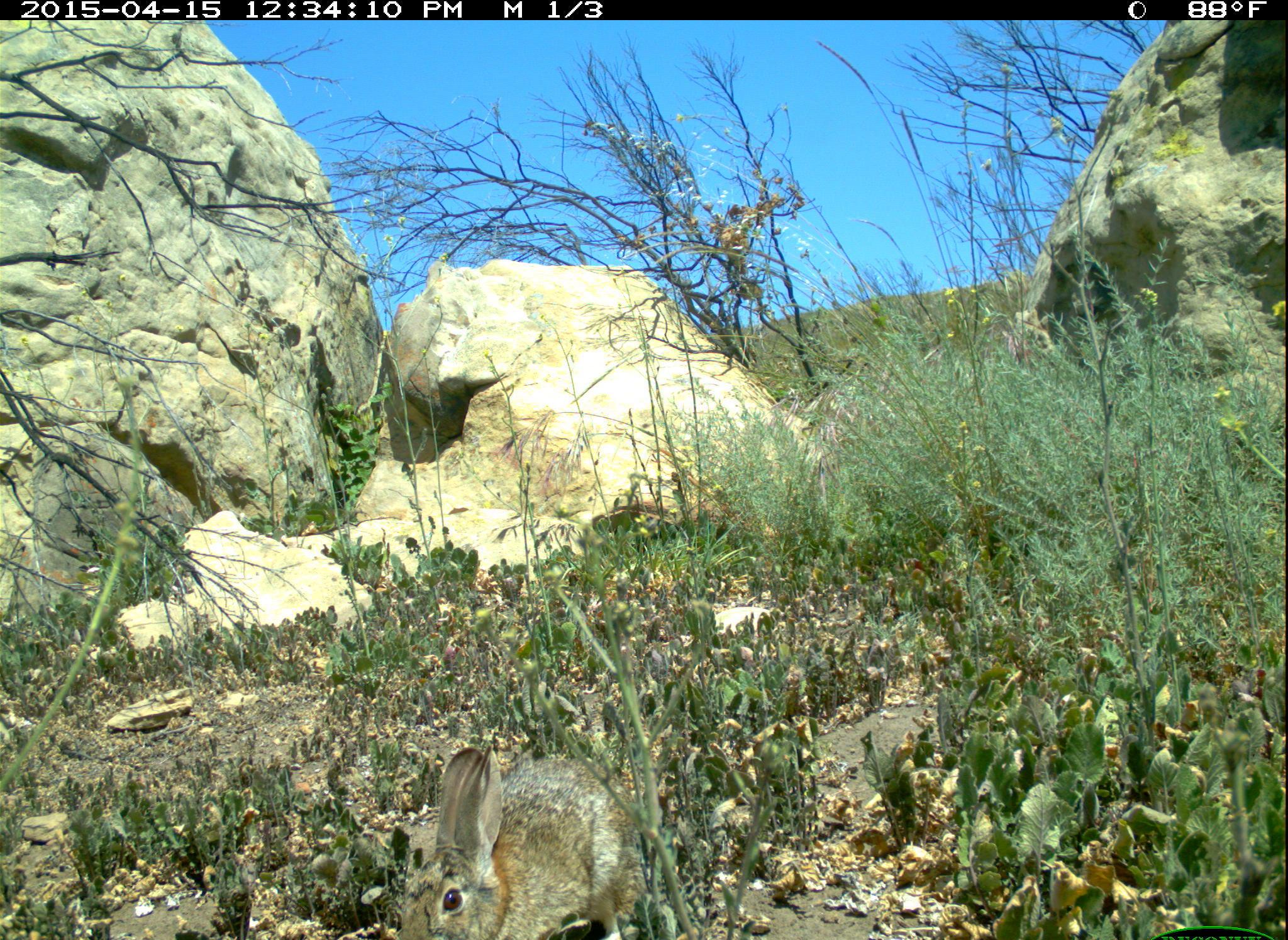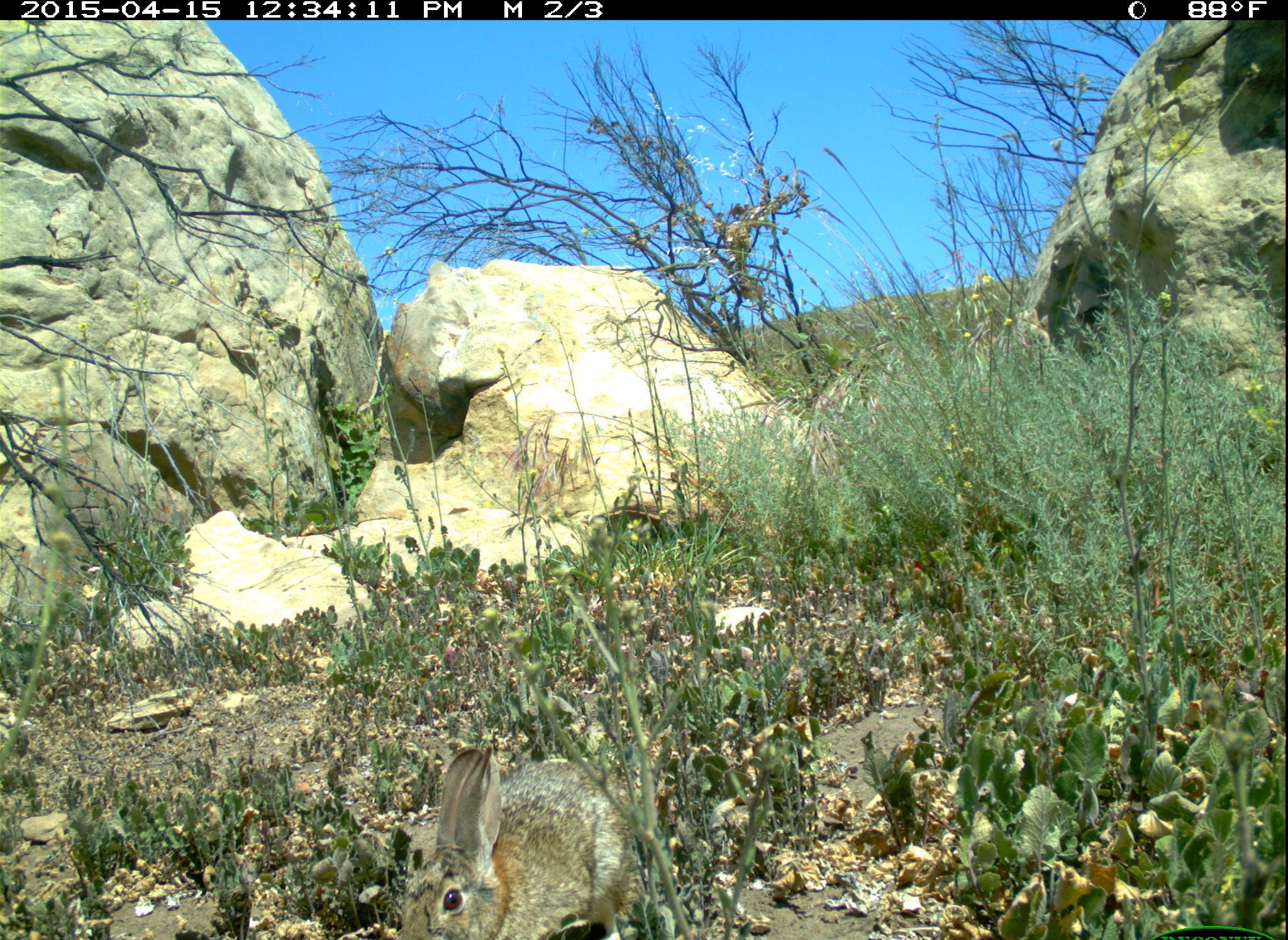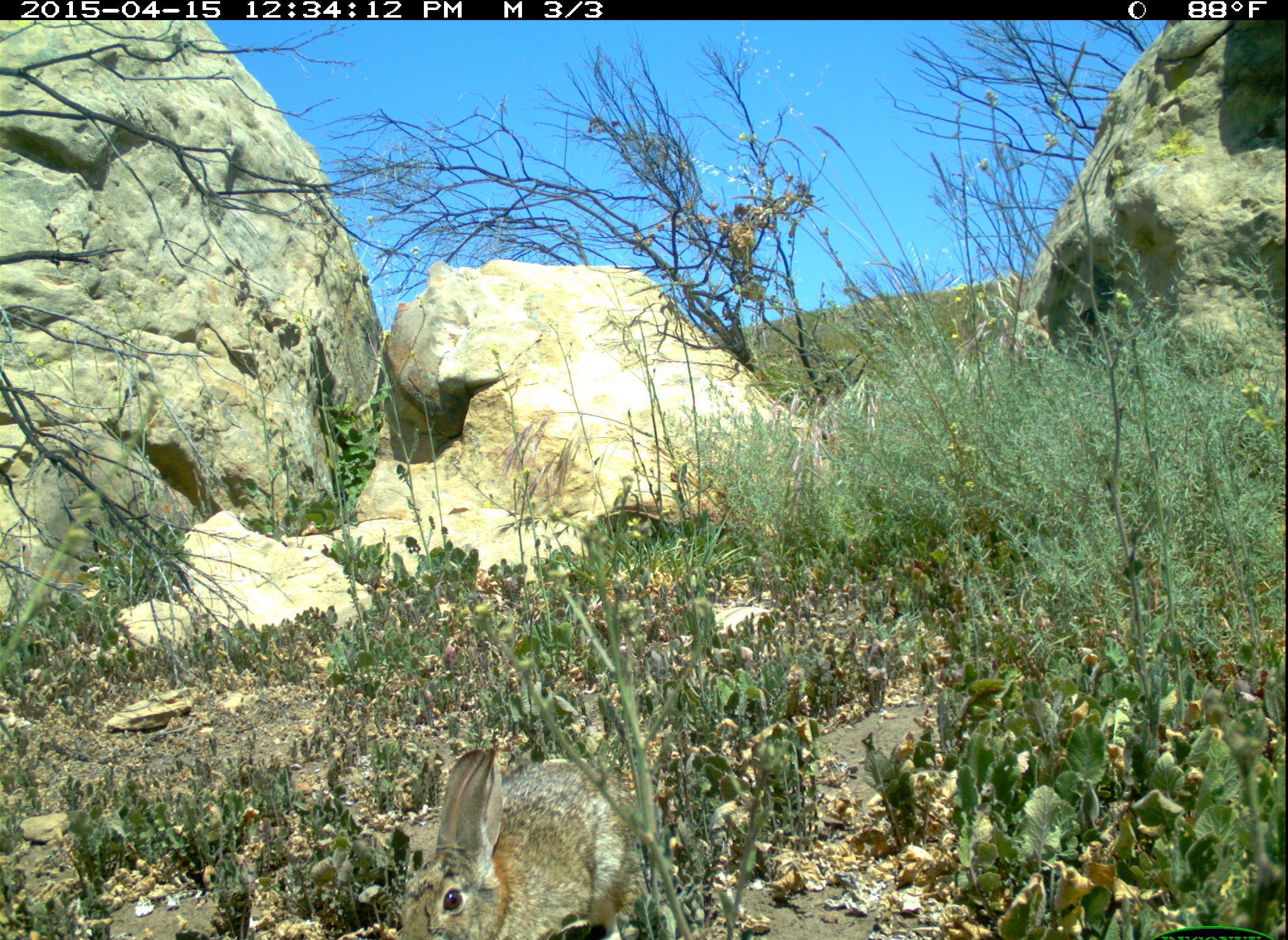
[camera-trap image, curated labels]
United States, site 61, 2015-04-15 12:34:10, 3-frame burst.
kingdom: Animalia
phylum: Chordata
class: Mammalia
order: Lagomorpha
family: Leporidae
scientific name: Leporidae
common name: rabbits and hares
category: rabbit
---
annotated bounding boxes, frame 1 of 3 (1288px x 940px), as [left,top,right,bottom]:
rabbit: [399,738,654,929]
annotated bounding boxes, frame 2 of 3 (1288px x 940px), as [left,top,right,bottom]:
rabbit: [378,730,641,937]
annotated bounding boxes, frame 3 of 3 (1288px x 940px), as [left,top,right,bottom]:
rabbit: [399,744,626,939]